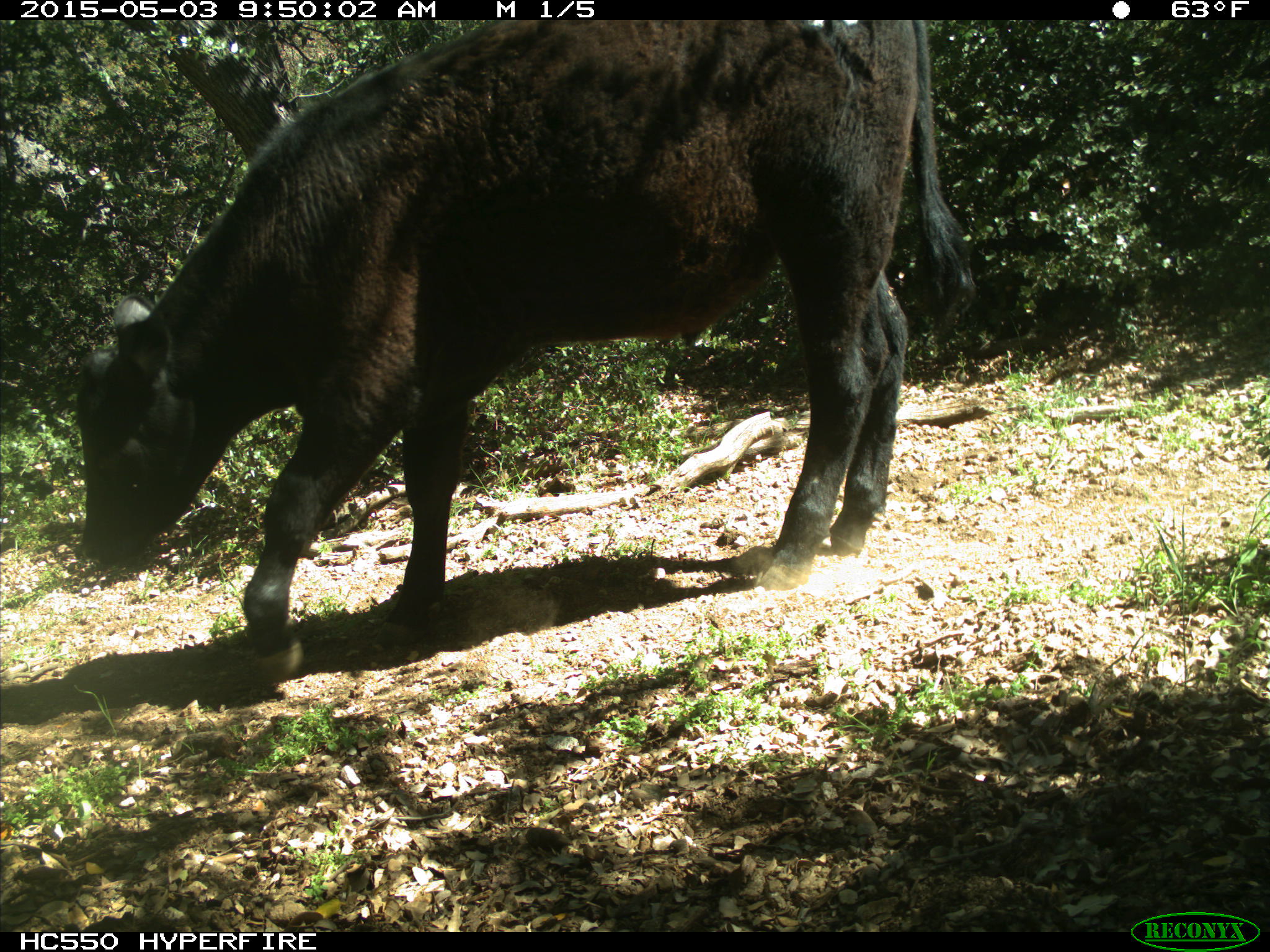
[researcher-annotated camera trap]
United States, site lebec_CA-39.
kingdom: Animalia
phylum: Chordata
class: Mammalia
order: Artiodactyla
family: Bovidae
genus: Bos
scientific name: Bos taurus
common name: domestic cow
Bos taurus (domestic cow).